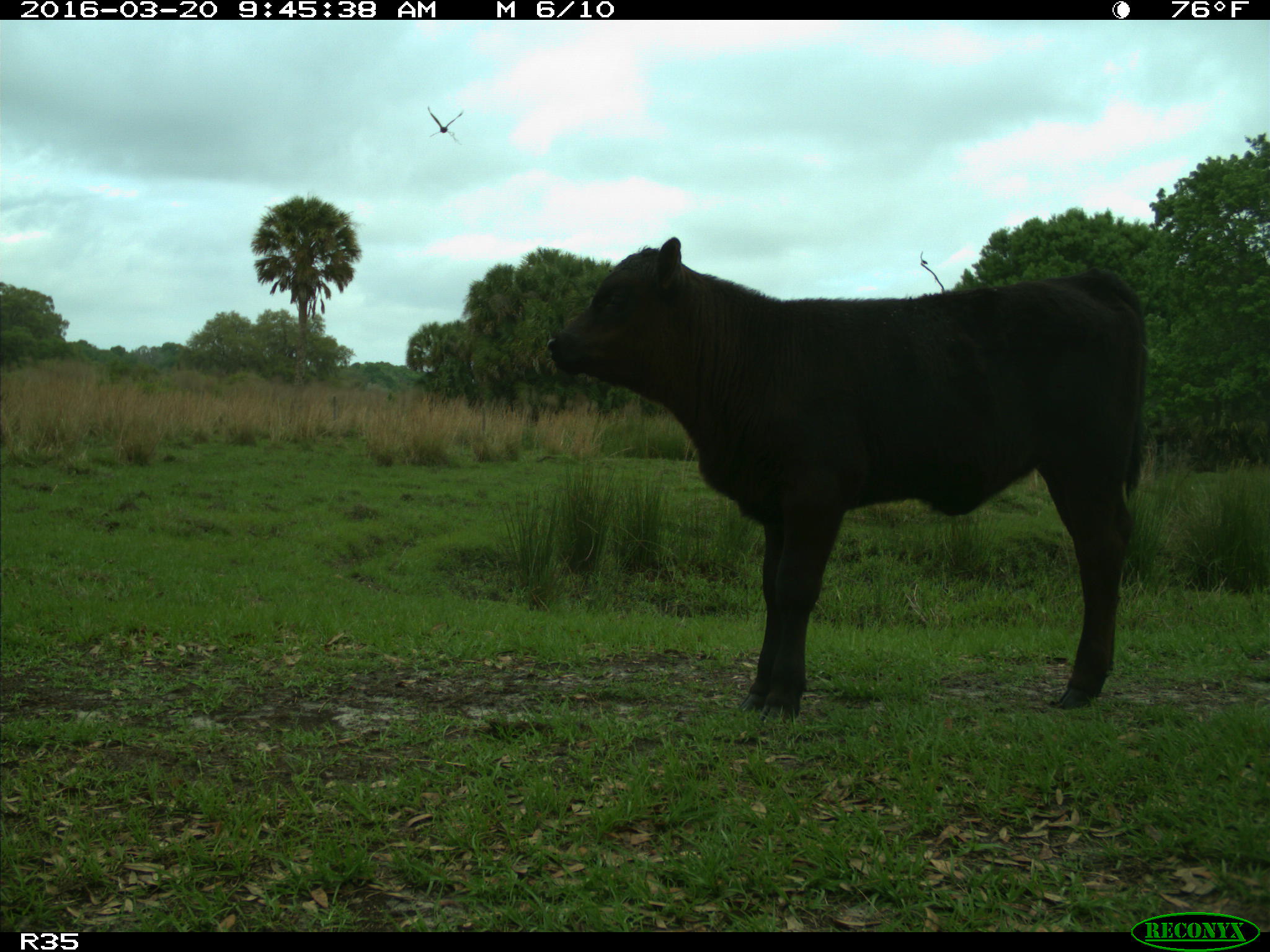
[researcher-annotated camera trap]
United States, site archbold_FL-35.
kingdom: Animalia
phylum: Chordata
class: Mammalia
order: Artiodactyla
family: Bovidae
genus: Bos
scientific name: Bos taurus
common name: domestic cow